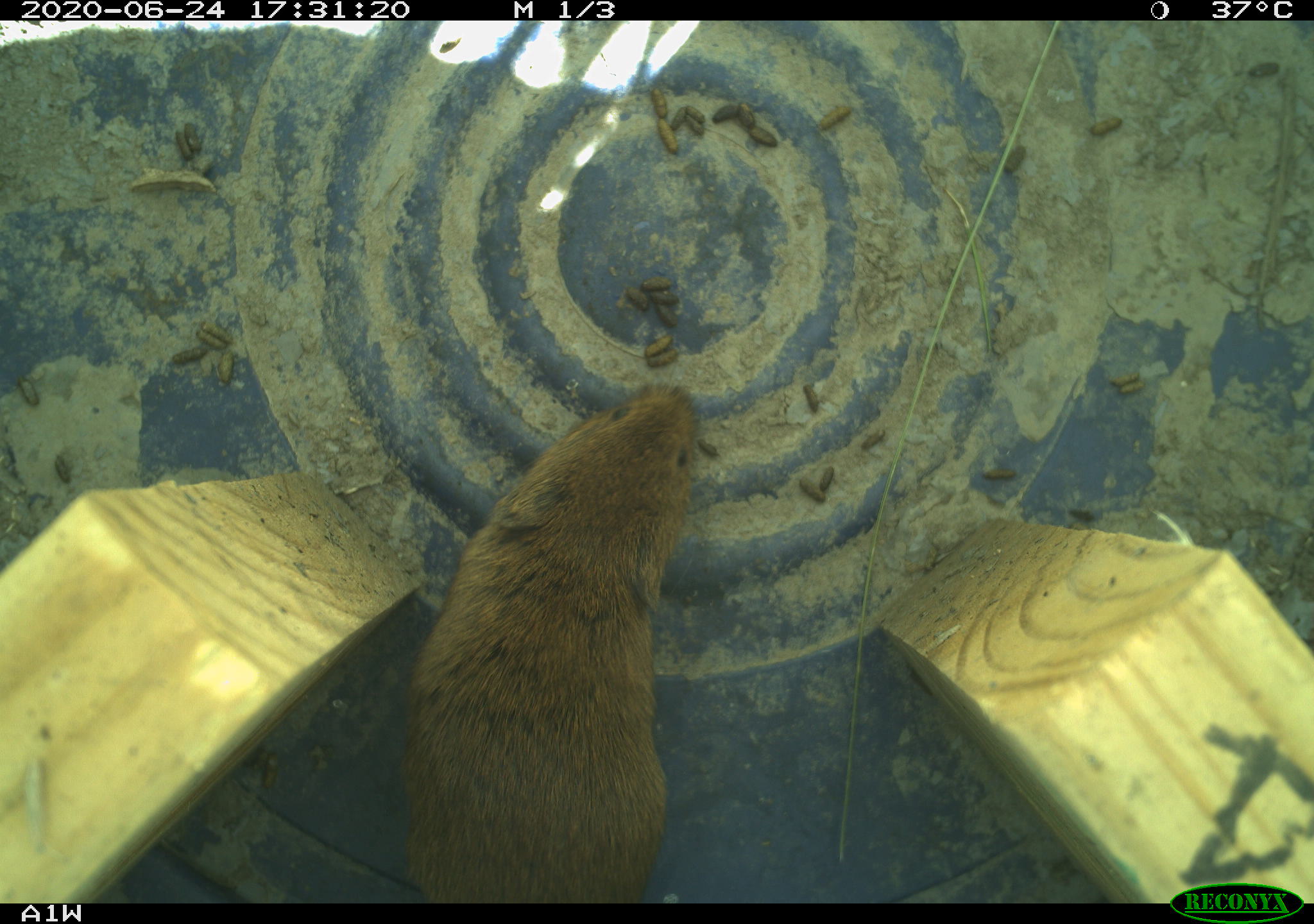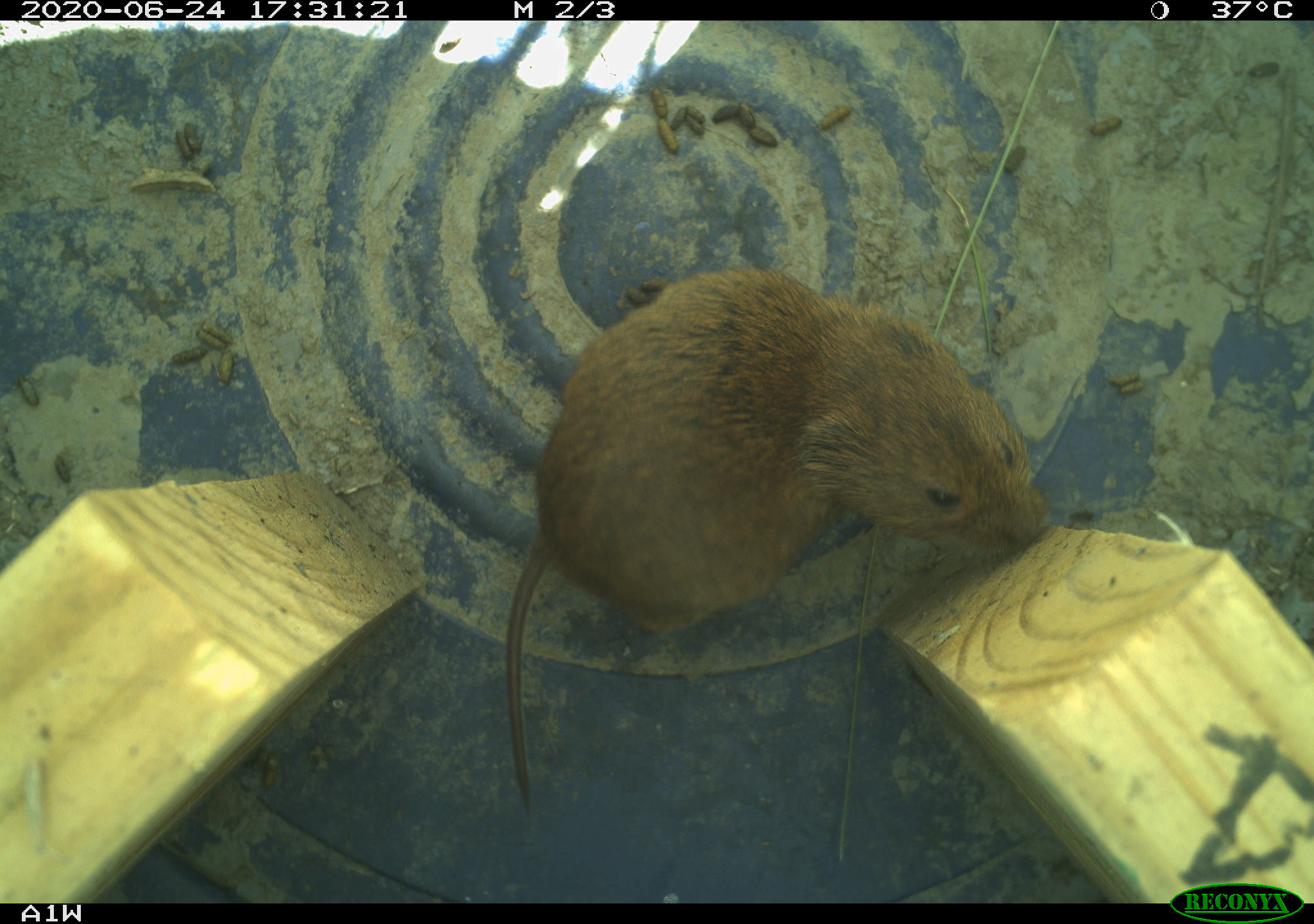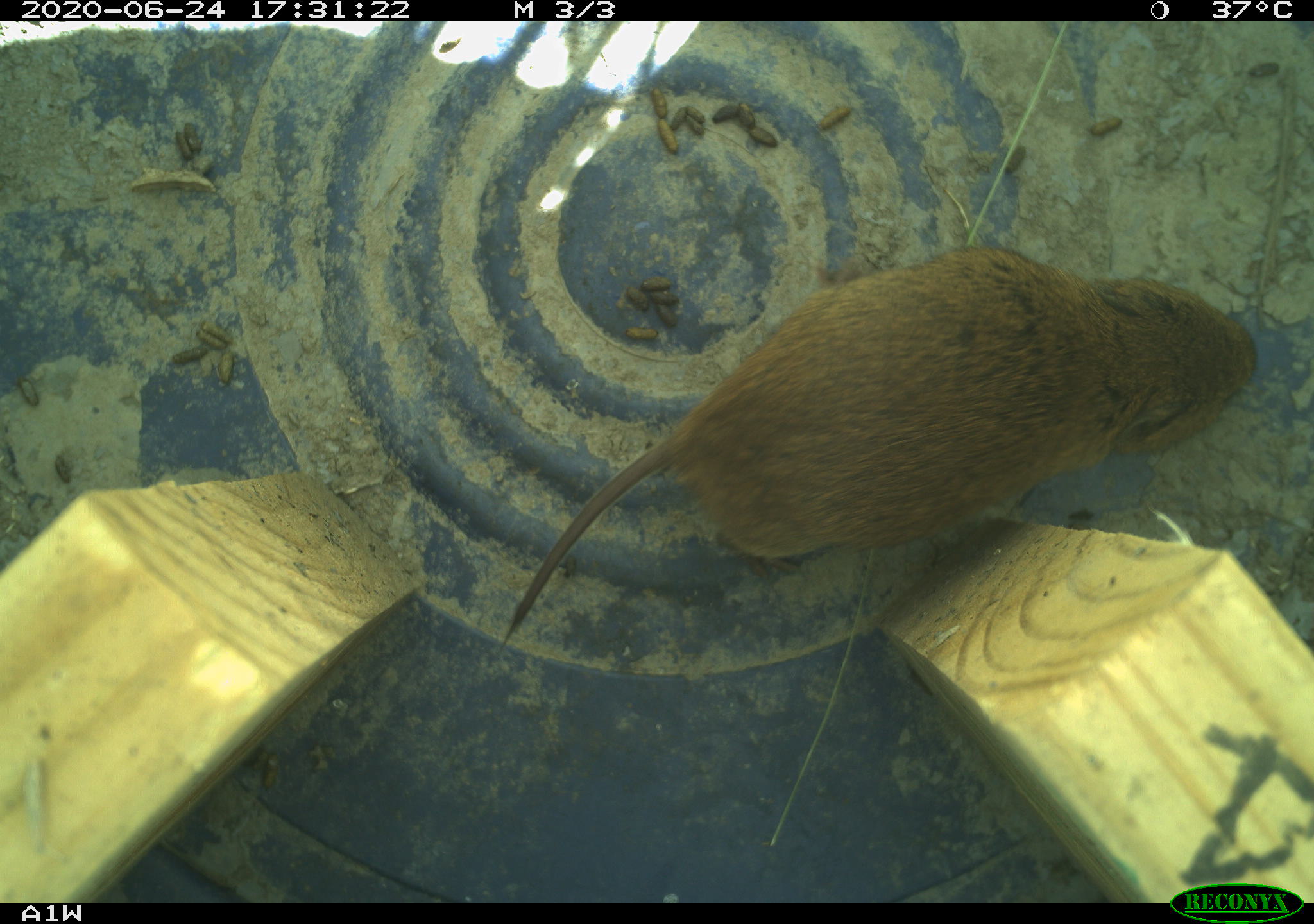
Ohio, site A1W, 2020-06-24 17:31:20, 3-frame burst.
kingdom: Animalia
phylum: Chordata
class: Mammalia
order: Rodentia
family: Cricetidae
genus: Microtus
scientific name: Microtus pennsylvanicus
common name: meadow vole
Meadow vole (Microtus pennsylvanicus).